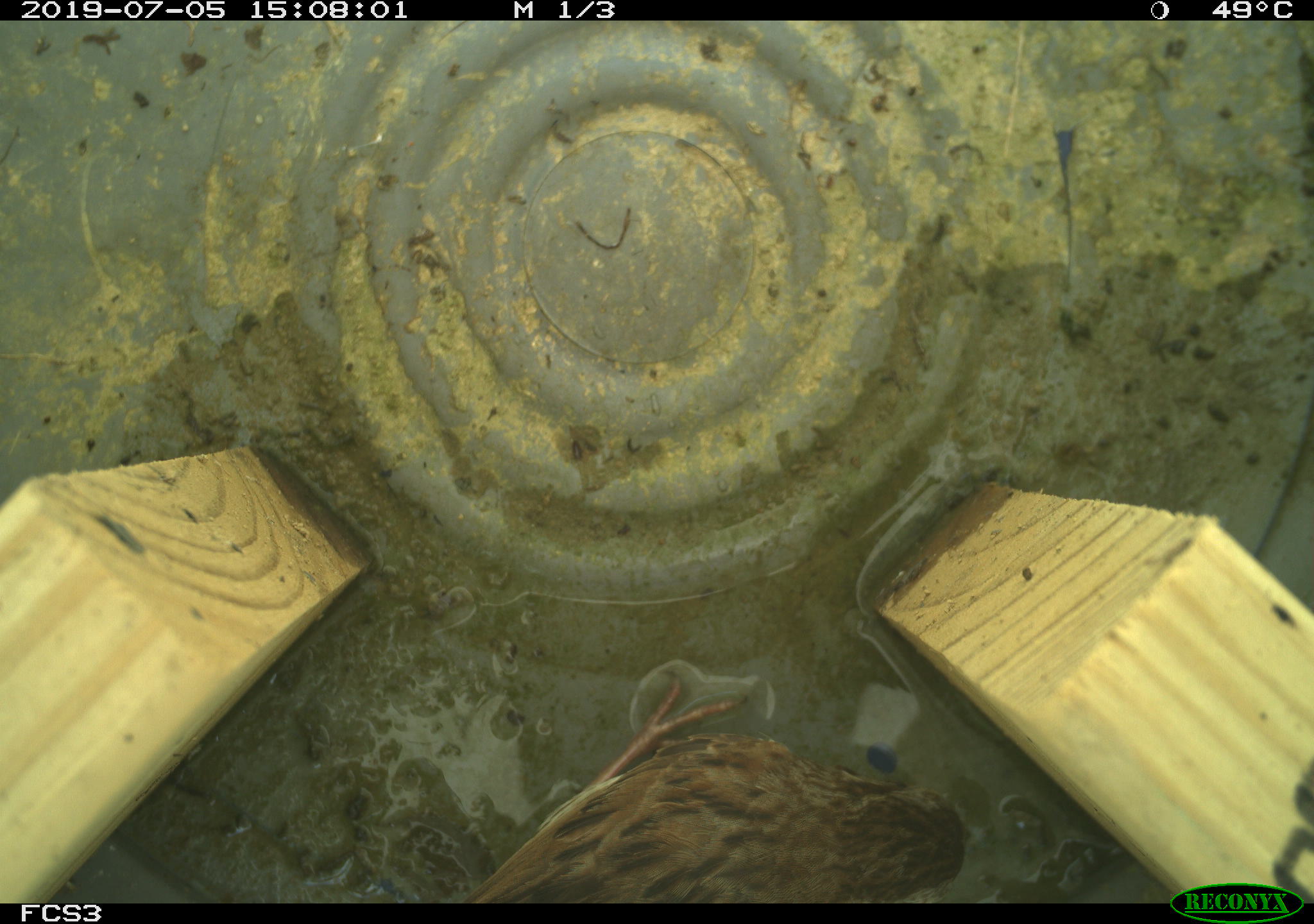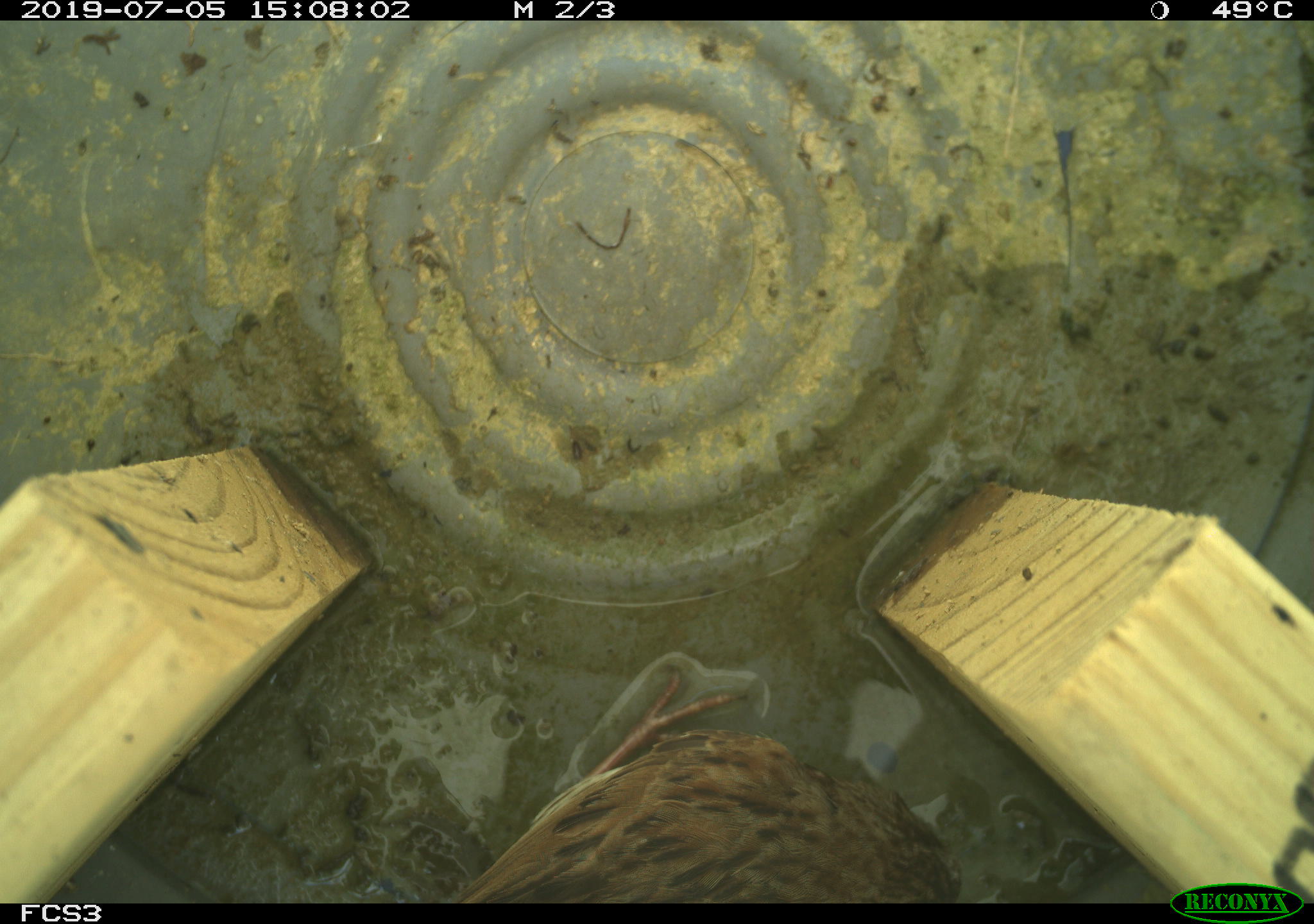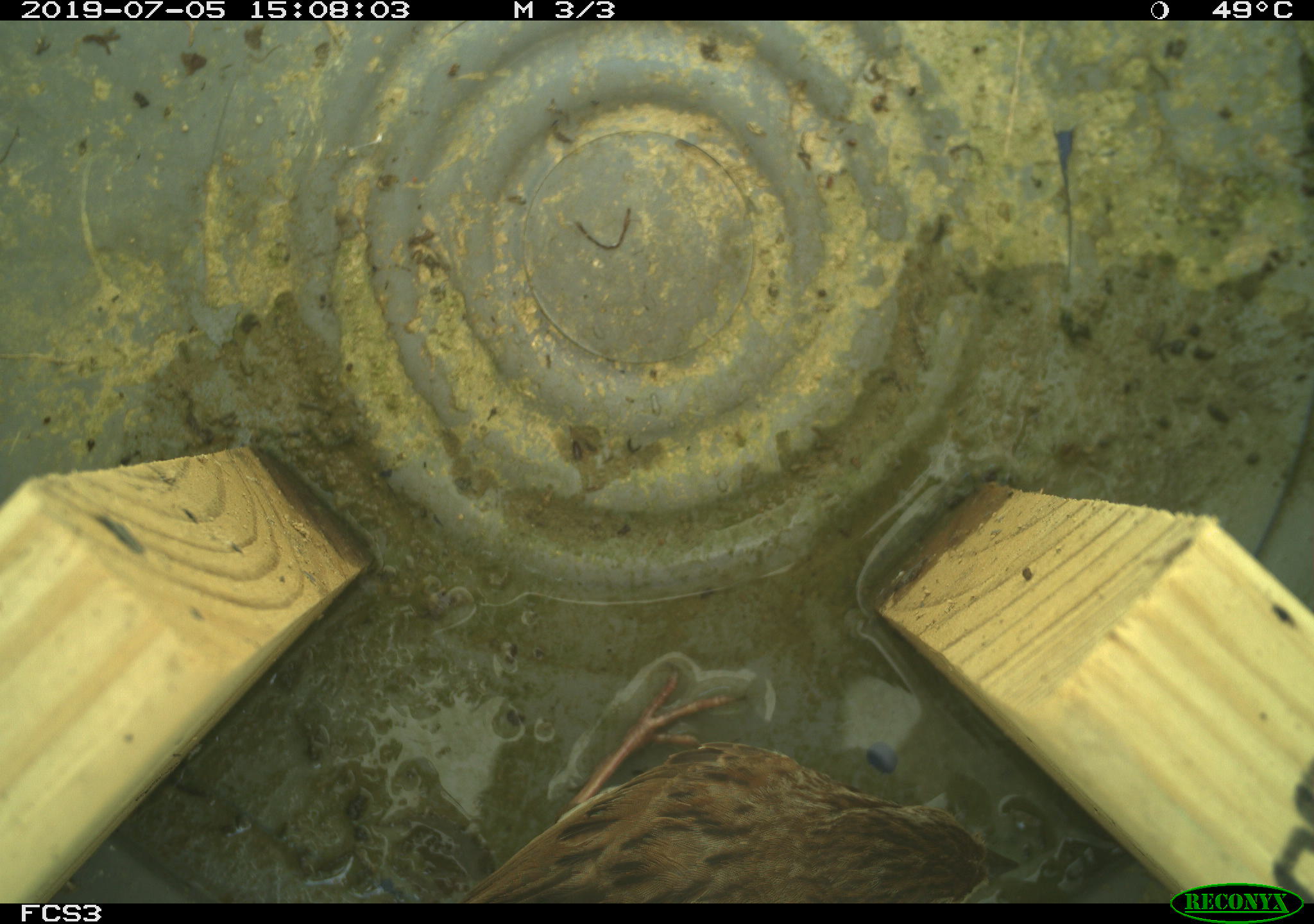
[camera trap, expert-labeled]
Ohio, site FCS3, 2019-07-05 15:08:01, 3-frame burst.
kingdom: Animalia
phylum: Chordata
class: Aves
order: Passeriformes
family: Passerellidae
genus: Melospiza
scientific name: Melospiza melodia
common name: song sparrow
Song sparrow (Melospiza melodia).